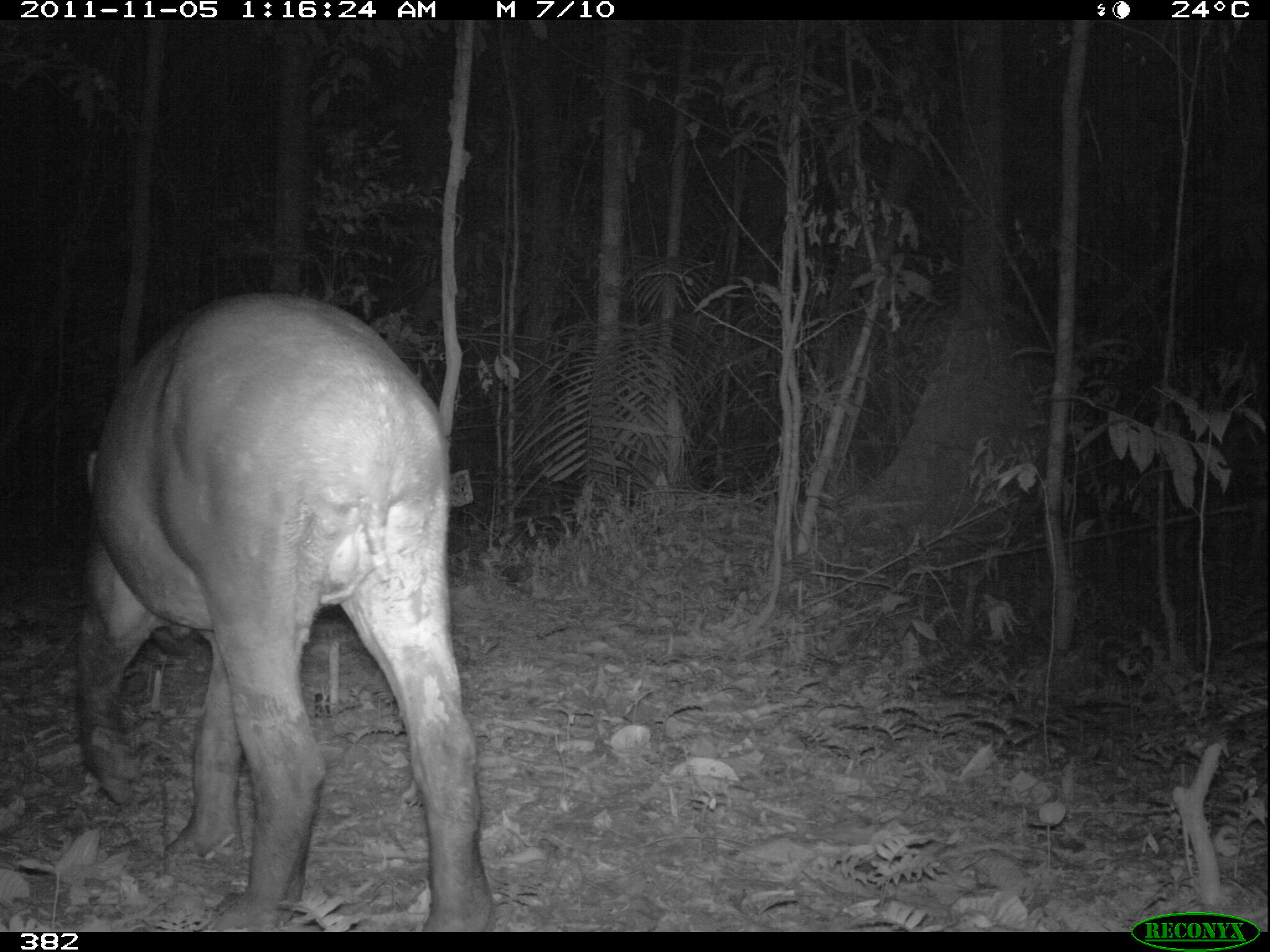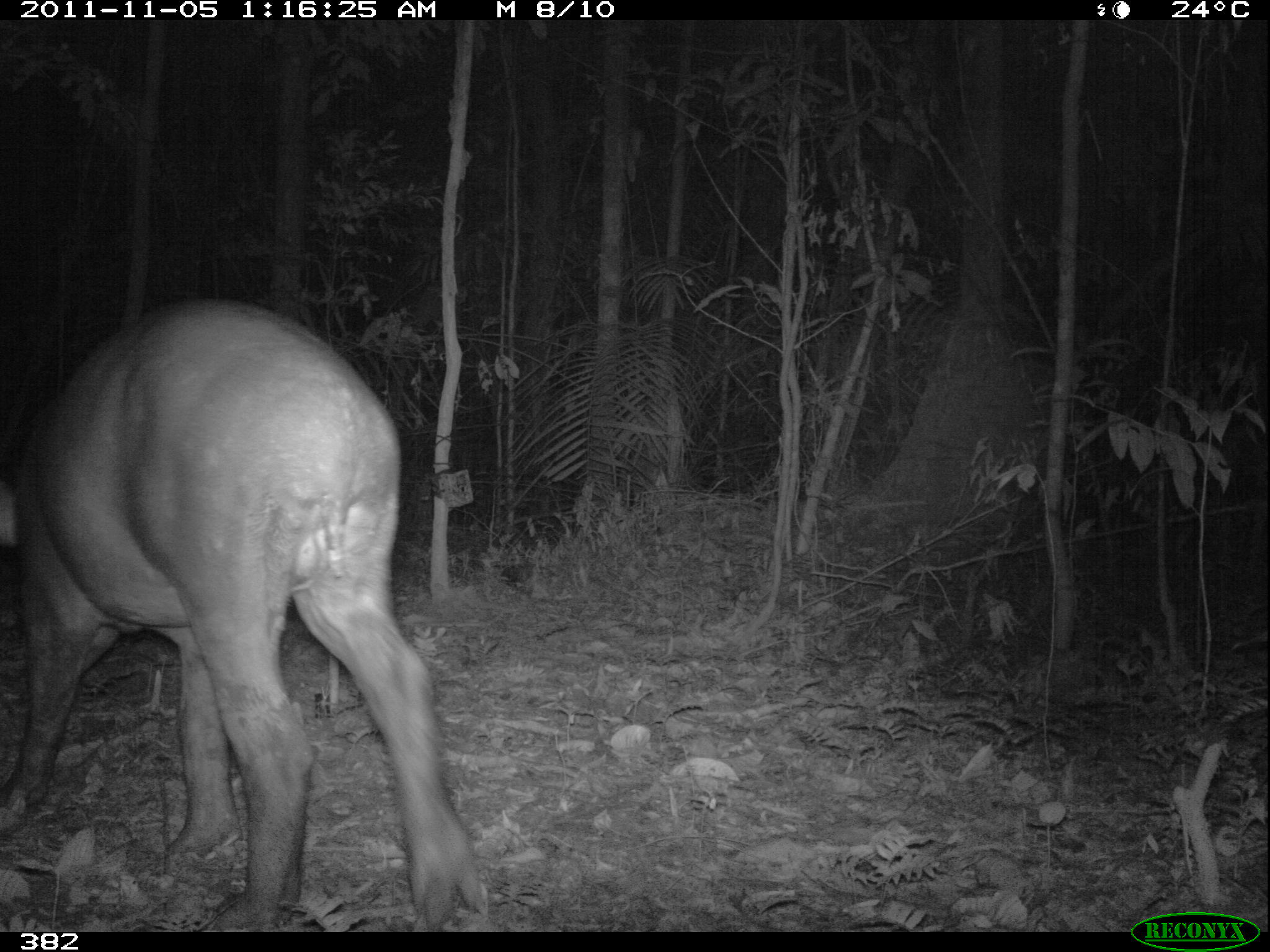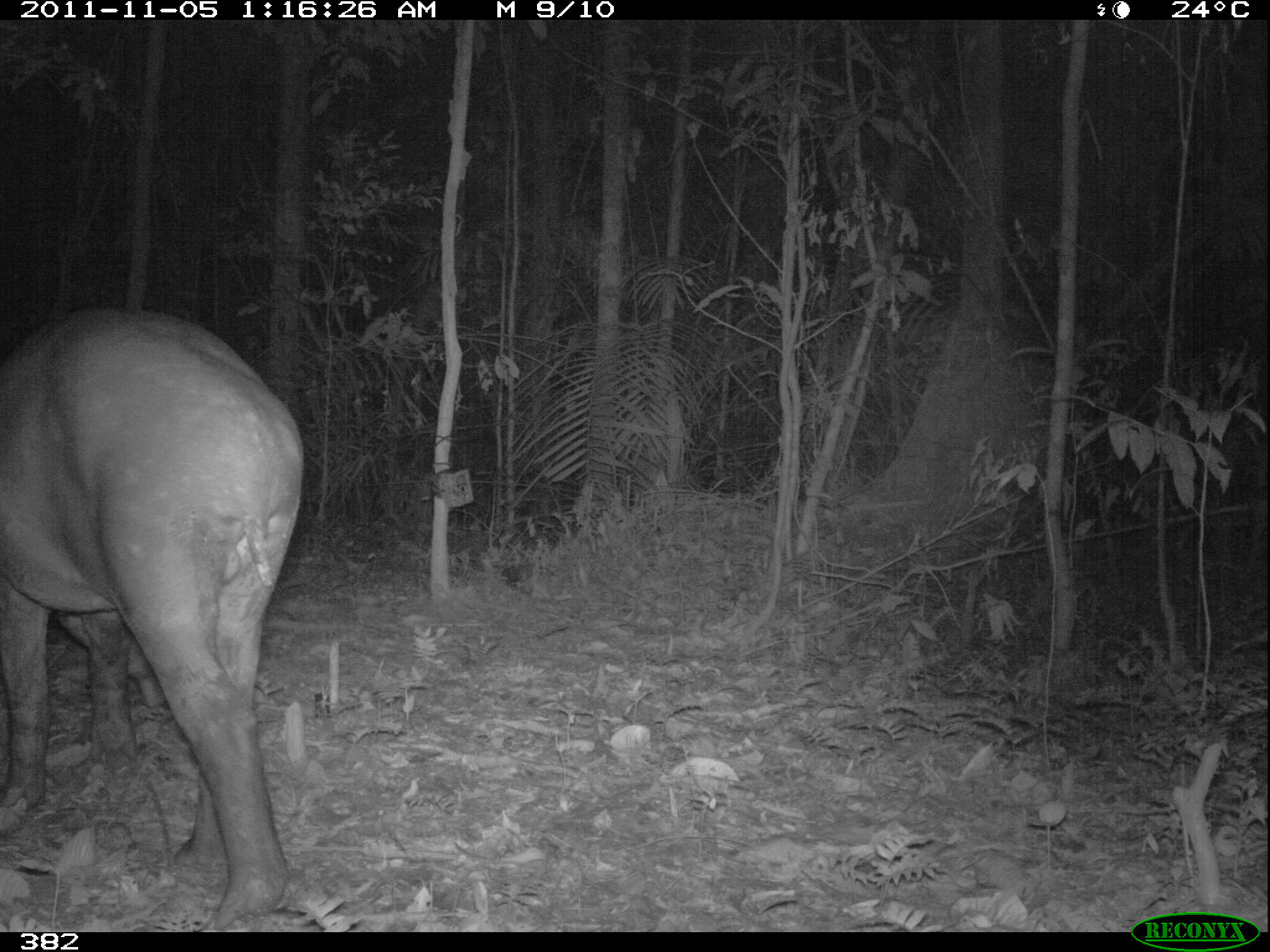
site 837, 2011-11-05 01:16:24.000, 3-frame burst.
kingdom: Animalia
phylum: Chordata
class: Mammalia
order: Perissodactyla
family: Tapiridae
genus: Tapirus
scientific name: Tapirus terrestris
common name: south american tapir